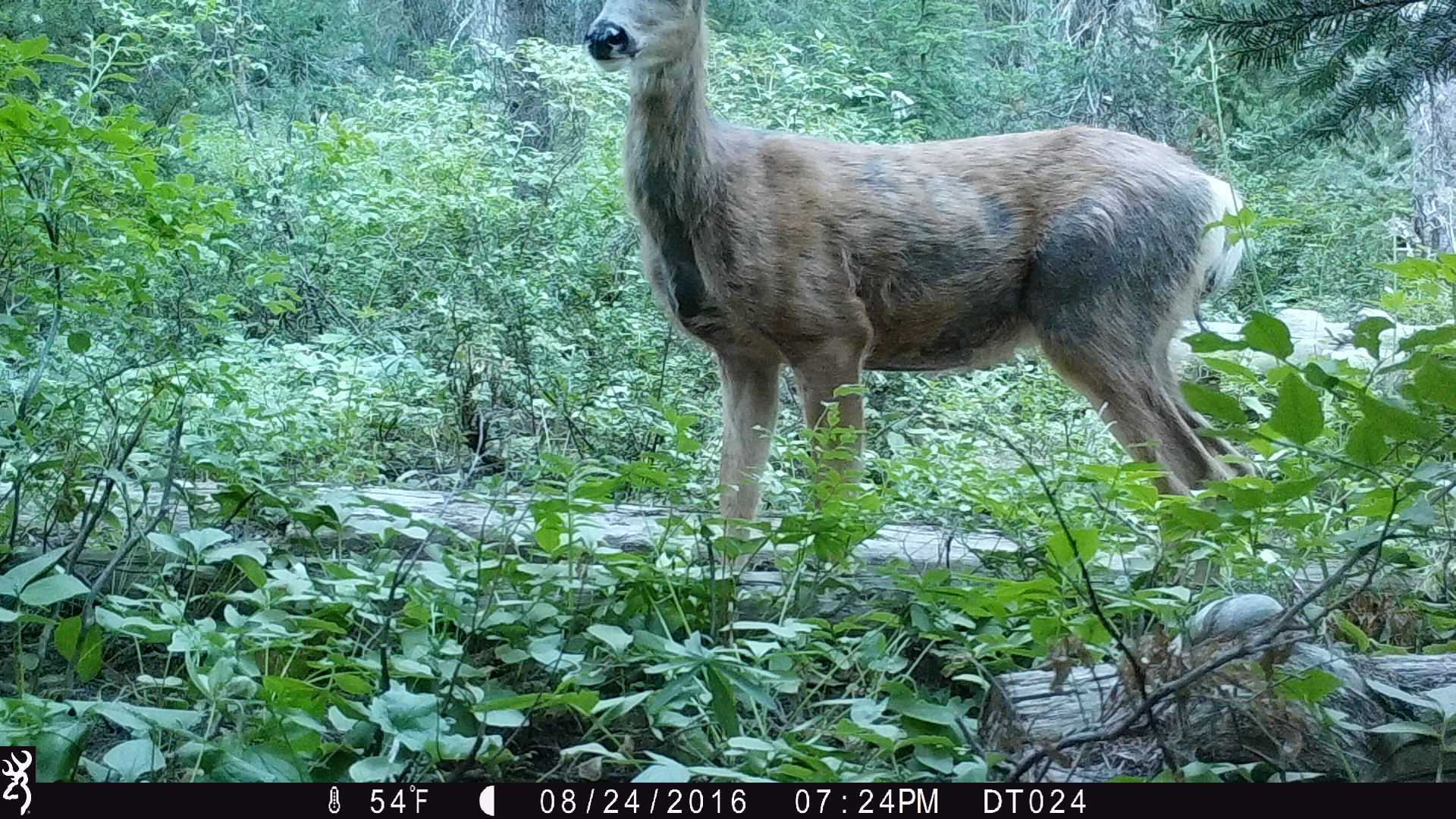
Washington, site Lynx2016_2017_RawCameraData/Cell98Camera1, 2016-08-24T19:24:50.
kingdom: Animalia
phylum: Chordata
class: Mammalia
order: Artiodactyla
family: Cervidae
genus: Odocoileus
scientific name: Odocoileus hemionus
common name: mule deer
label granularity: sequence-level